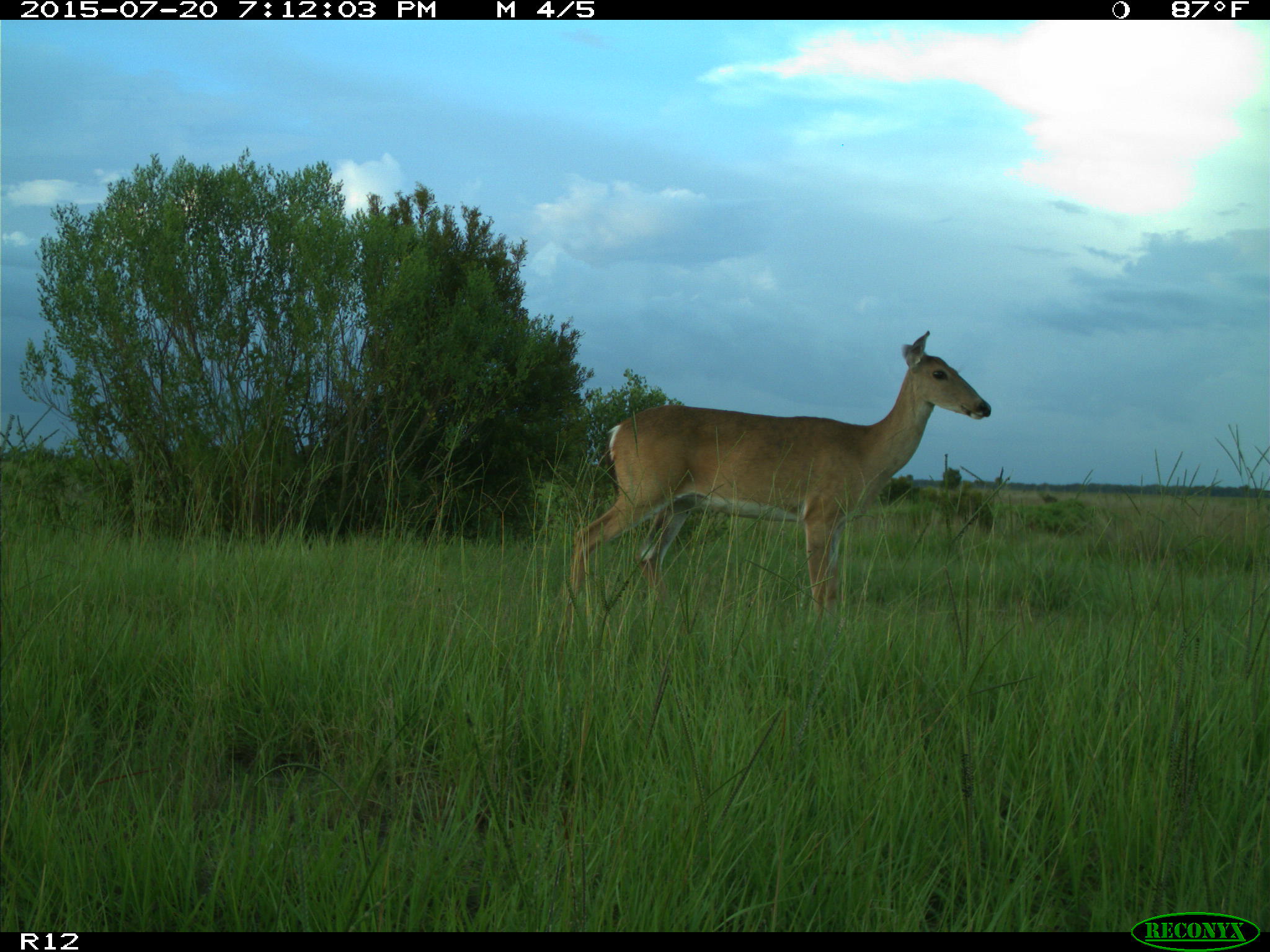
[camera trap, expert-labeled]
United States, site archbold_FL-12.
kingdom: Animalia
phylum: Chordata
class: Mammalia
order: Artiodactyla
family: Cervidae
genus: Odocoileus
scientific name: Odocoileus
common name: deer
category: unidentified deer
Unidentified deer (deer) (Odocoileus).